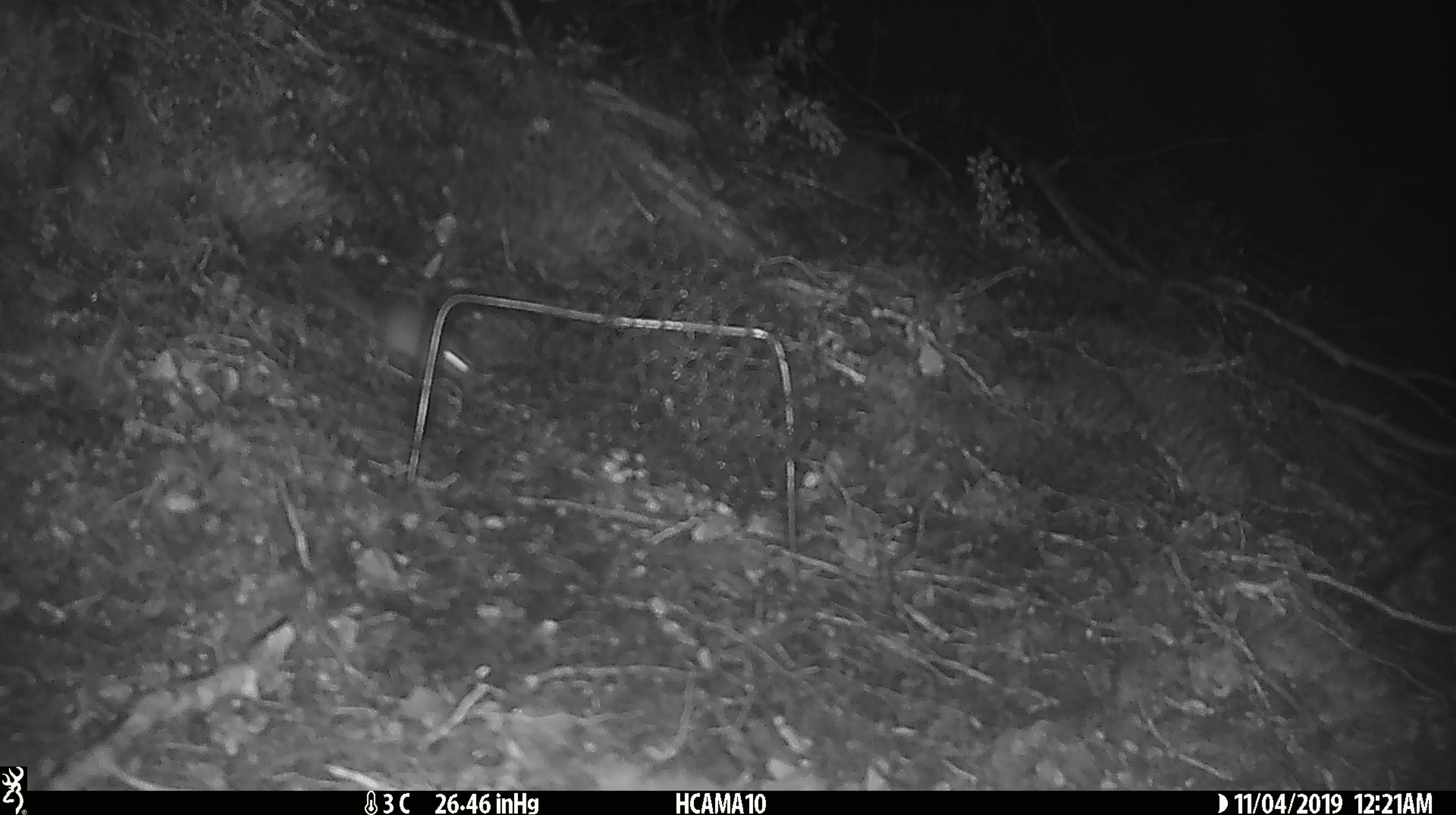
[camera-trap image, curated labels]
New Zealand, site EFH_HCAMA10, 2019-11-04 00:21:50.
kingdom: Animalia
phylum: Chordata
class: Mammalia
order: Rodentia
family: Muridae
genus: Mus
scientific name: Mus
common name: mouse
Mouse (Mus).